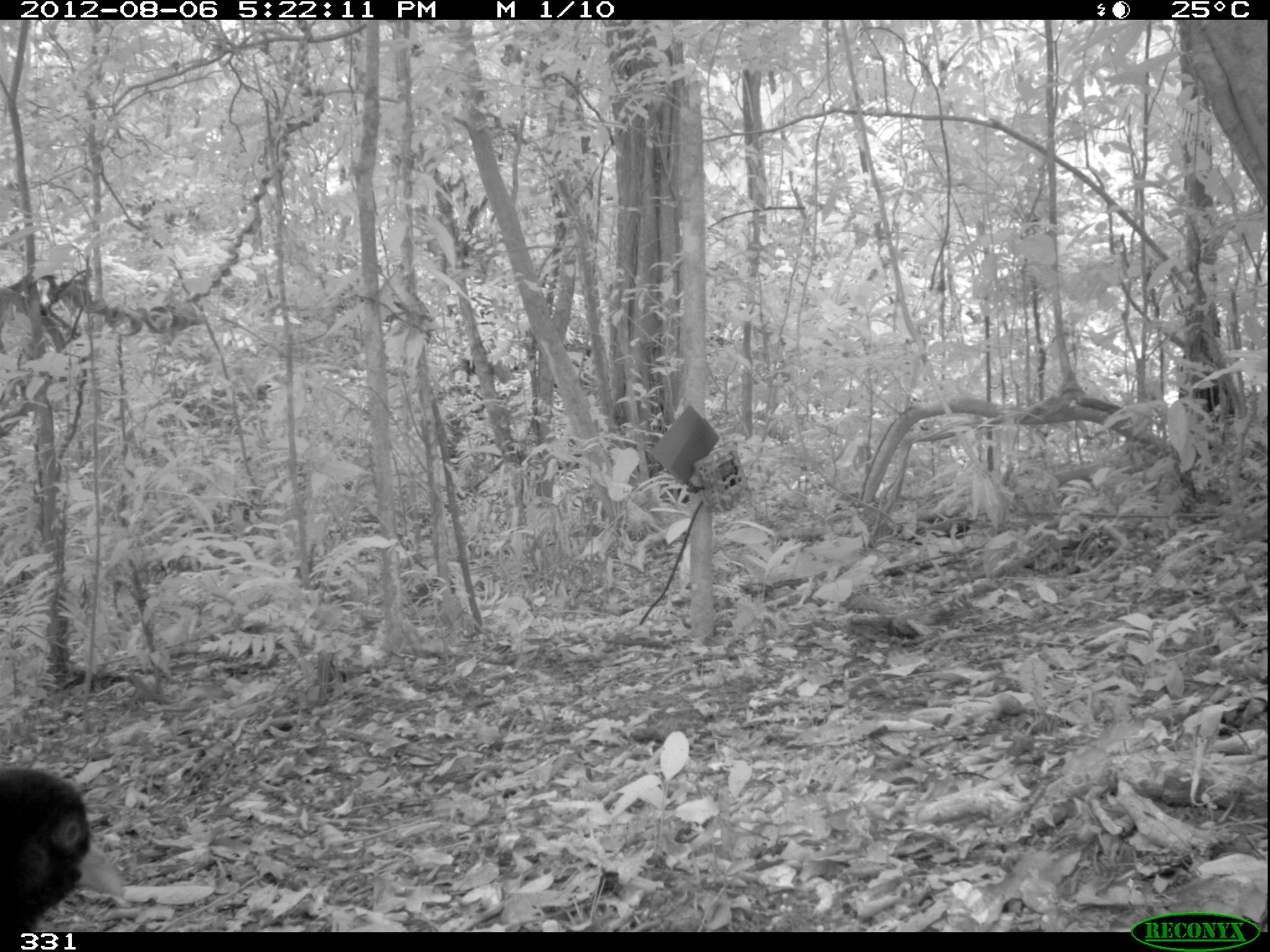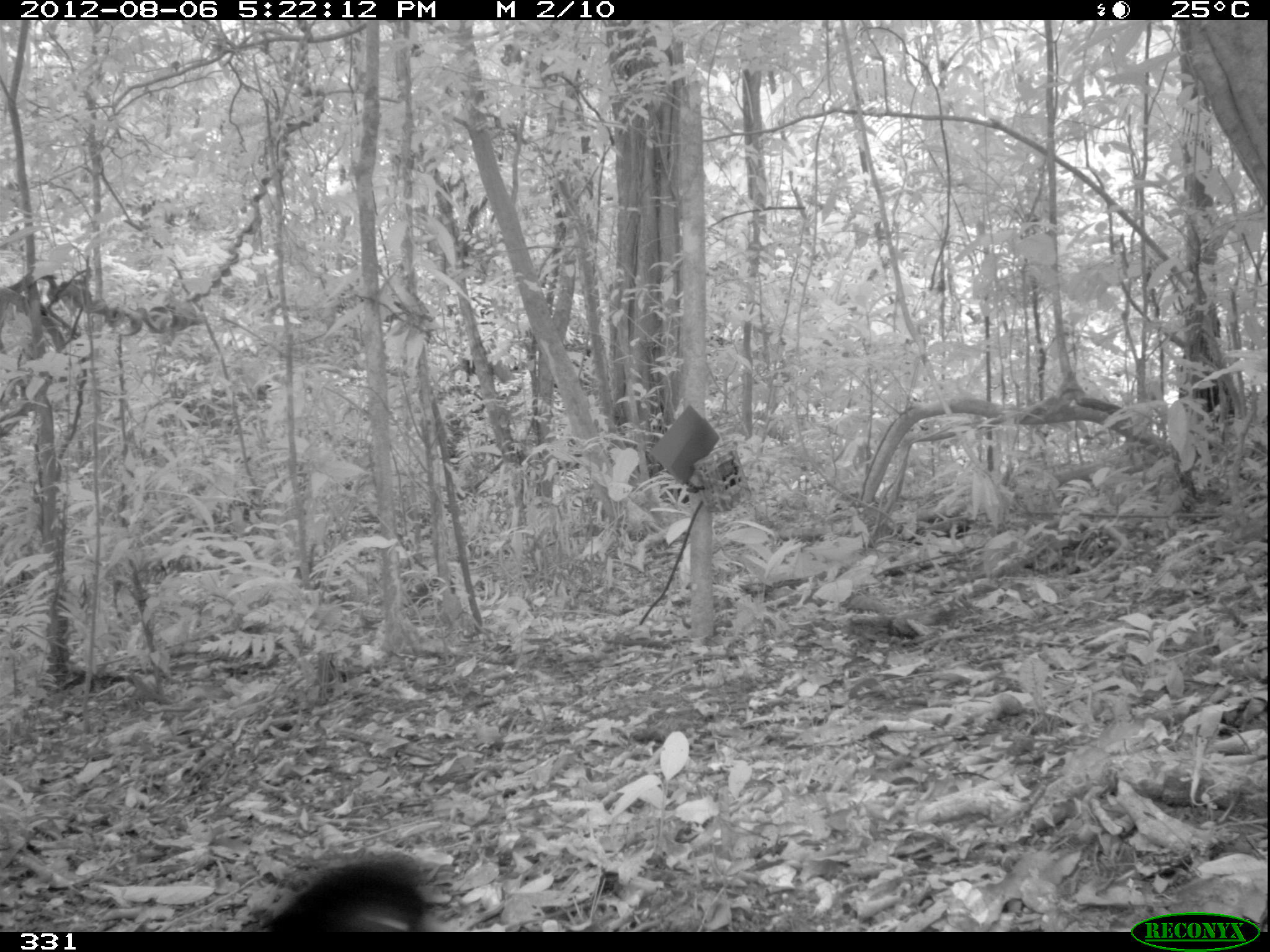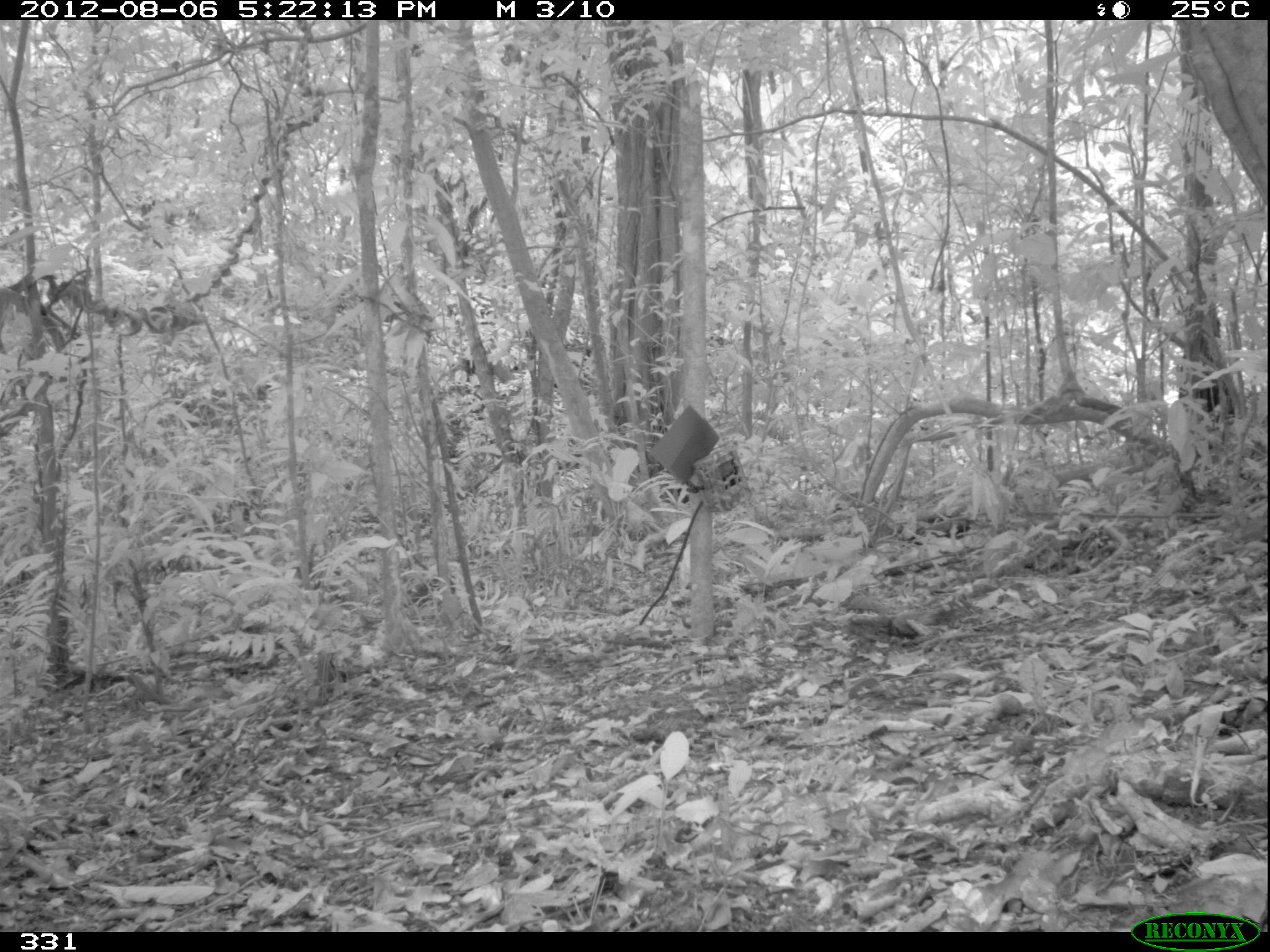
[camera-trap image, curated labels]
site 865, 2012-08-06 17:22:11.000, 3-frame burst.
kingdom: Animalia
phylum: Chordata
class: Aves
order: Gruiformes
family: Psophiidae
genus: Psophia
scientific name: Psophia leucoptera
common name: pale-winged trumpeter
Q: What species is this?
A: Psophia leucoptera (pale-winged trumpeter).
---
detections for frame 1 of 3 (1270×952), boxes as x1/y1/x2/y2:
psophia leucoptera: 0/762/127/932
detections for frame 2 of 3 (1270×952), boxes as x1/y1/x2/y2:
psophia leucoptera: 249/850/444/932